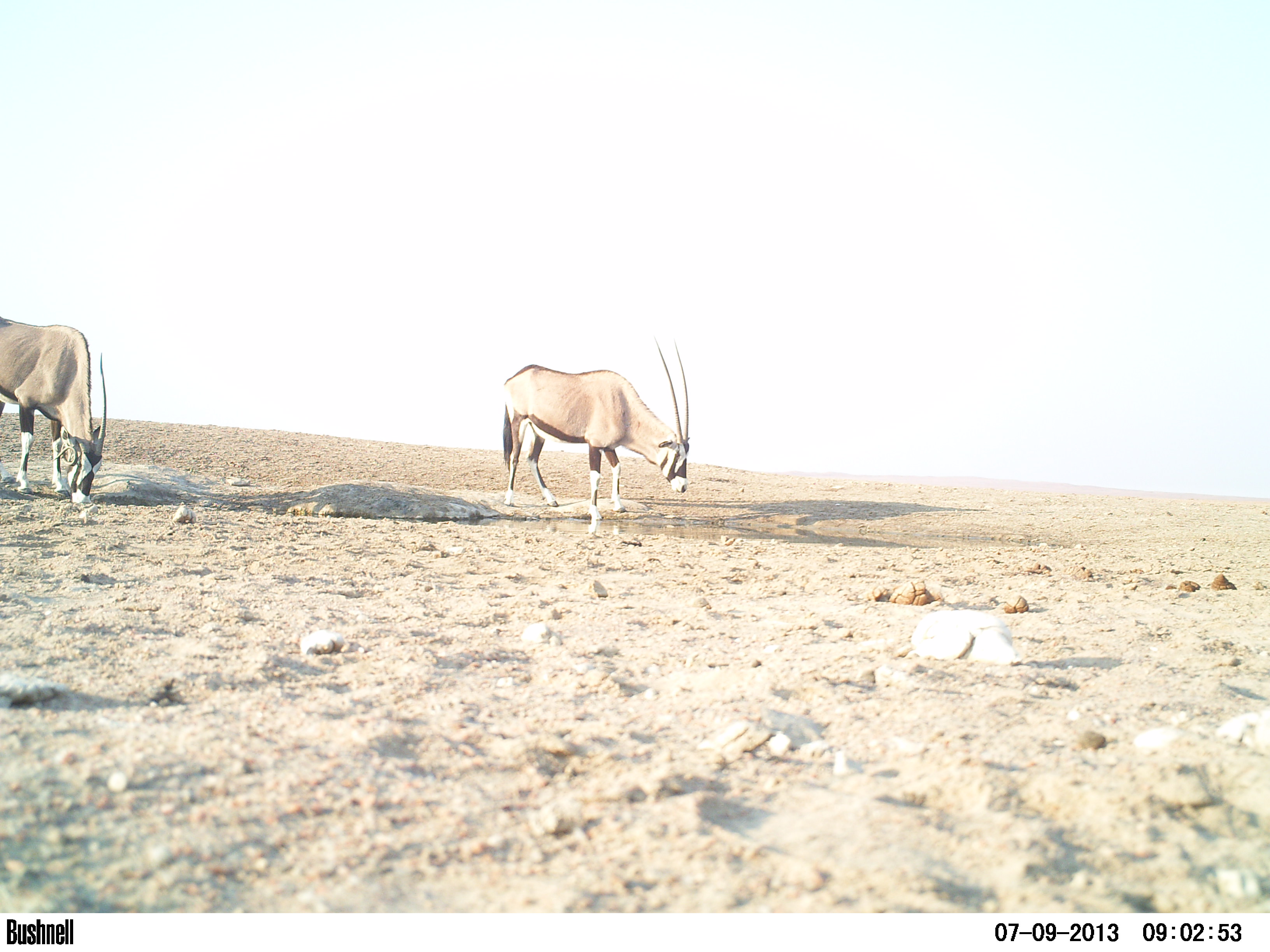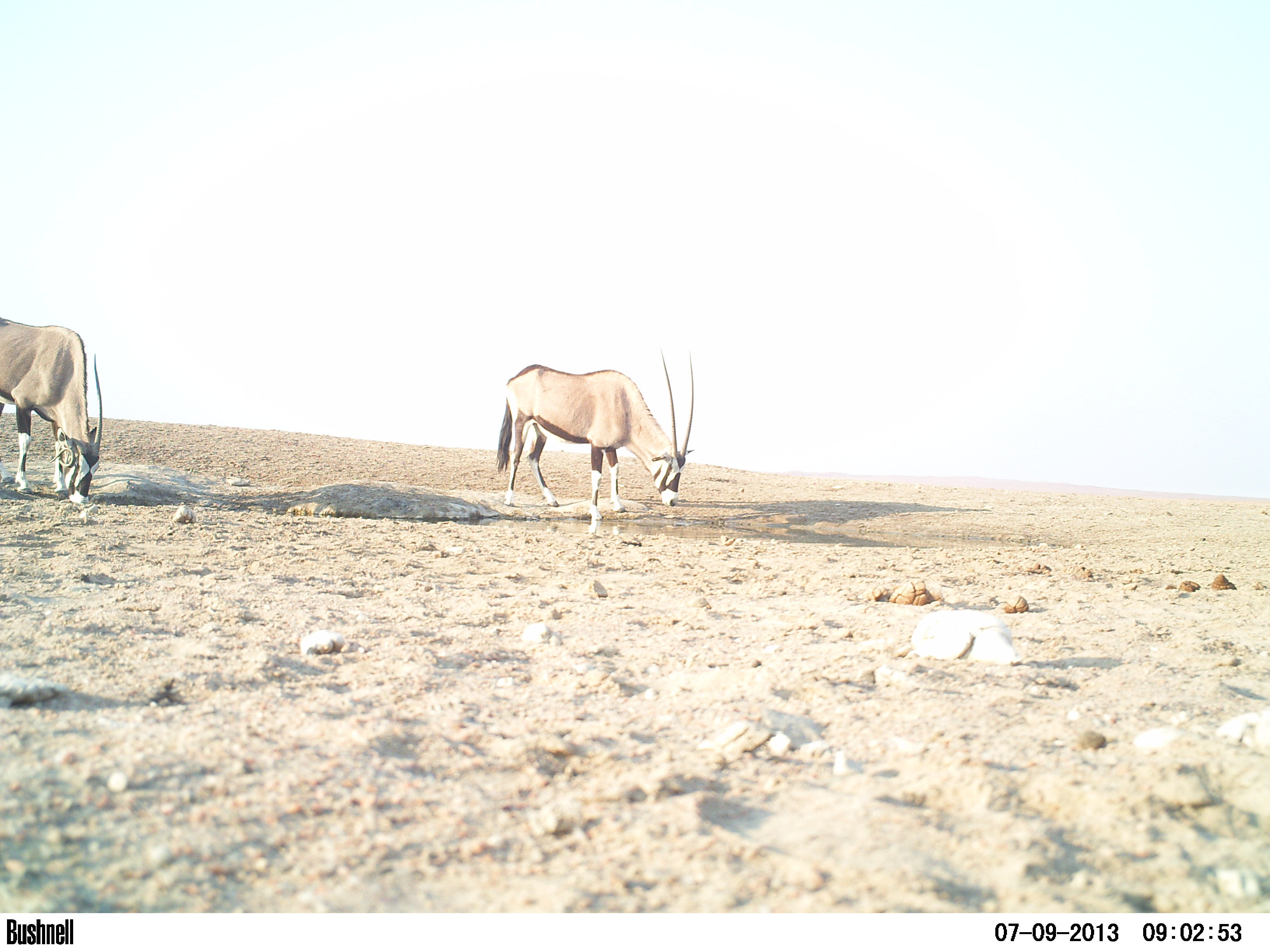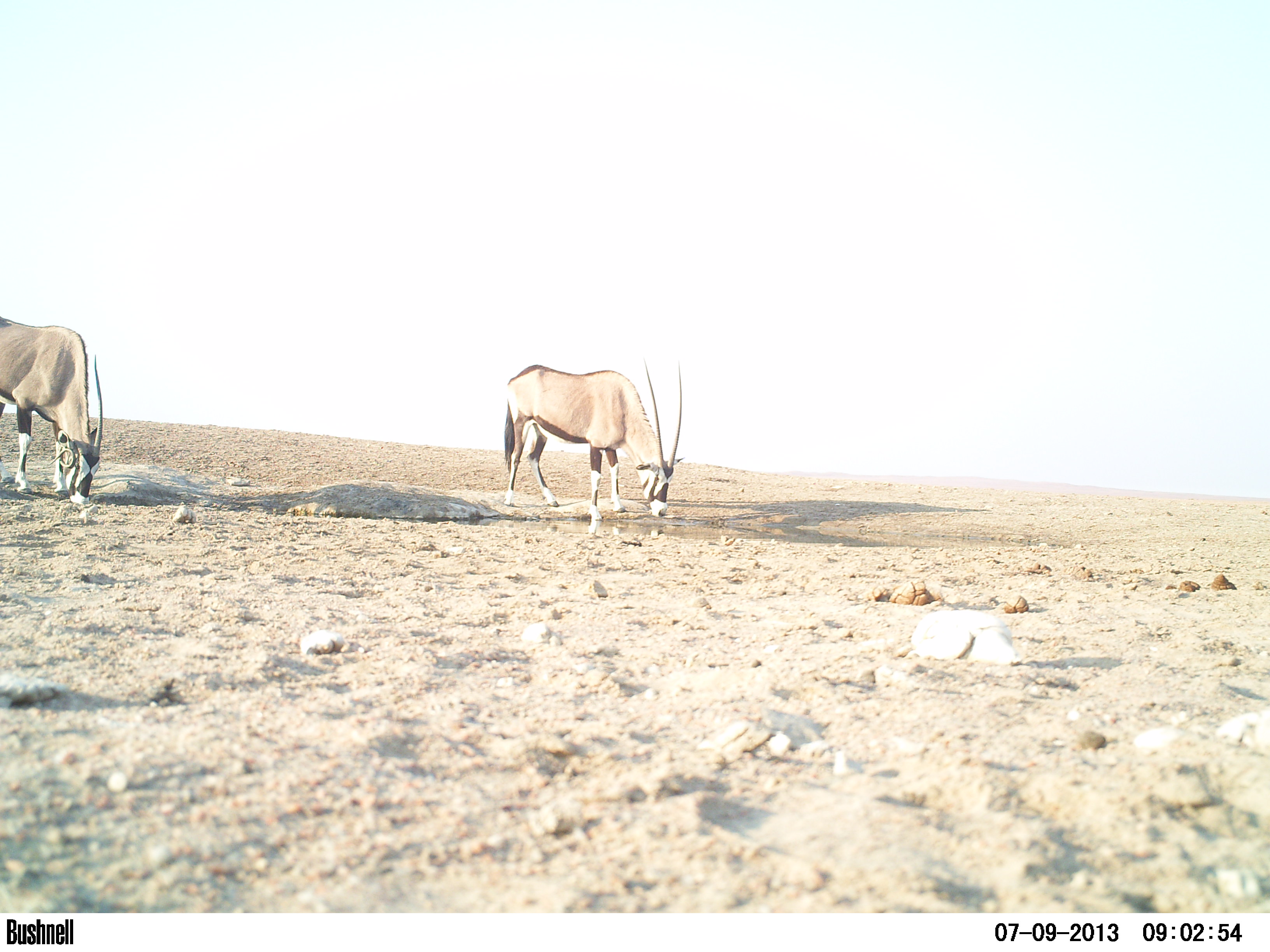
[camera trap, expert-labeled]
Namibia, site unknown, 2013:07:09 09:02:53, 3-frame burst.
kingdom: Animalia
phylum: Chordata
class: Mammalia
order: Artiodactyla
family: Bovidae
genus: Oryx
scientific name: Oryx gazella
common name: gemsbok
Oryx gazella (gemsbok).